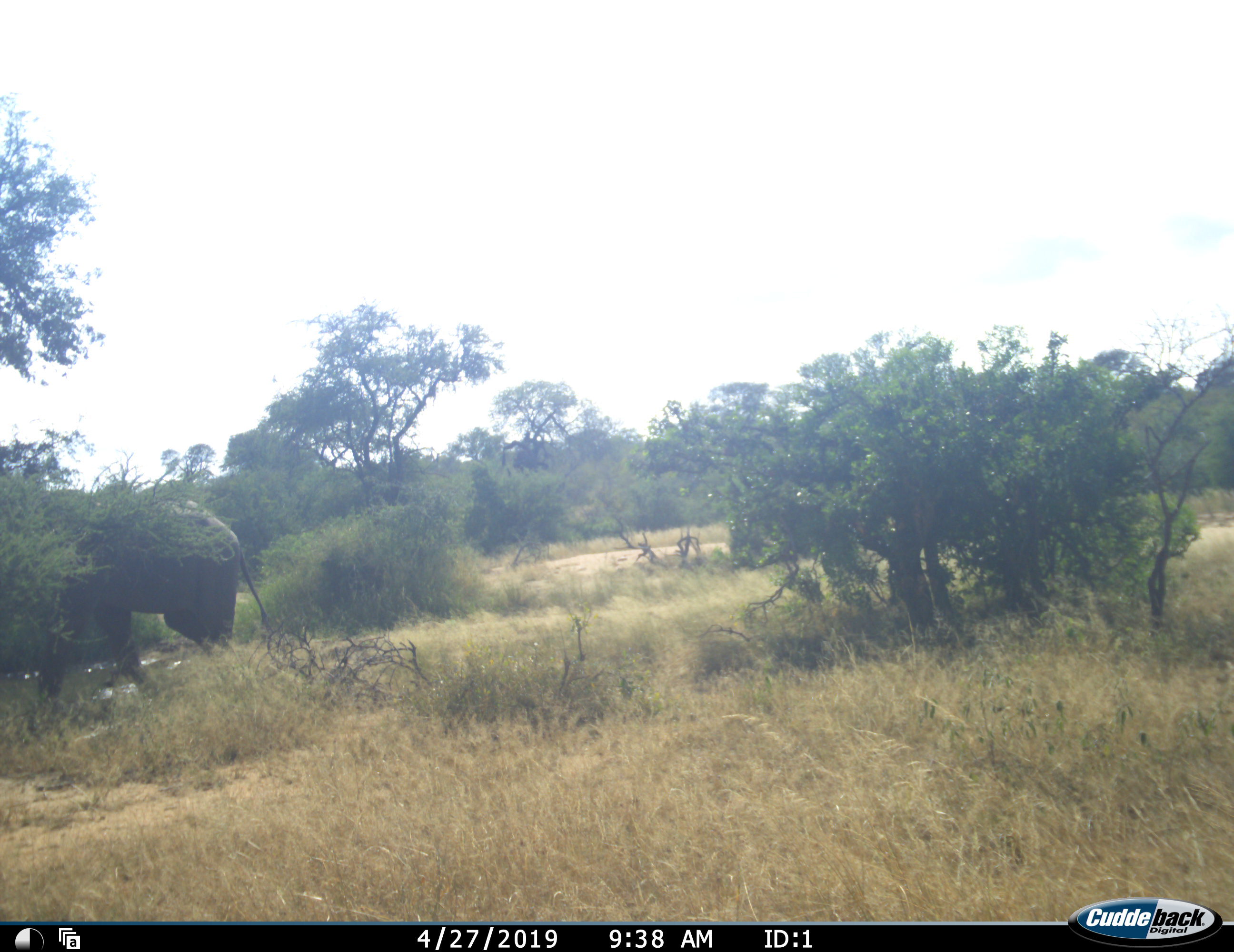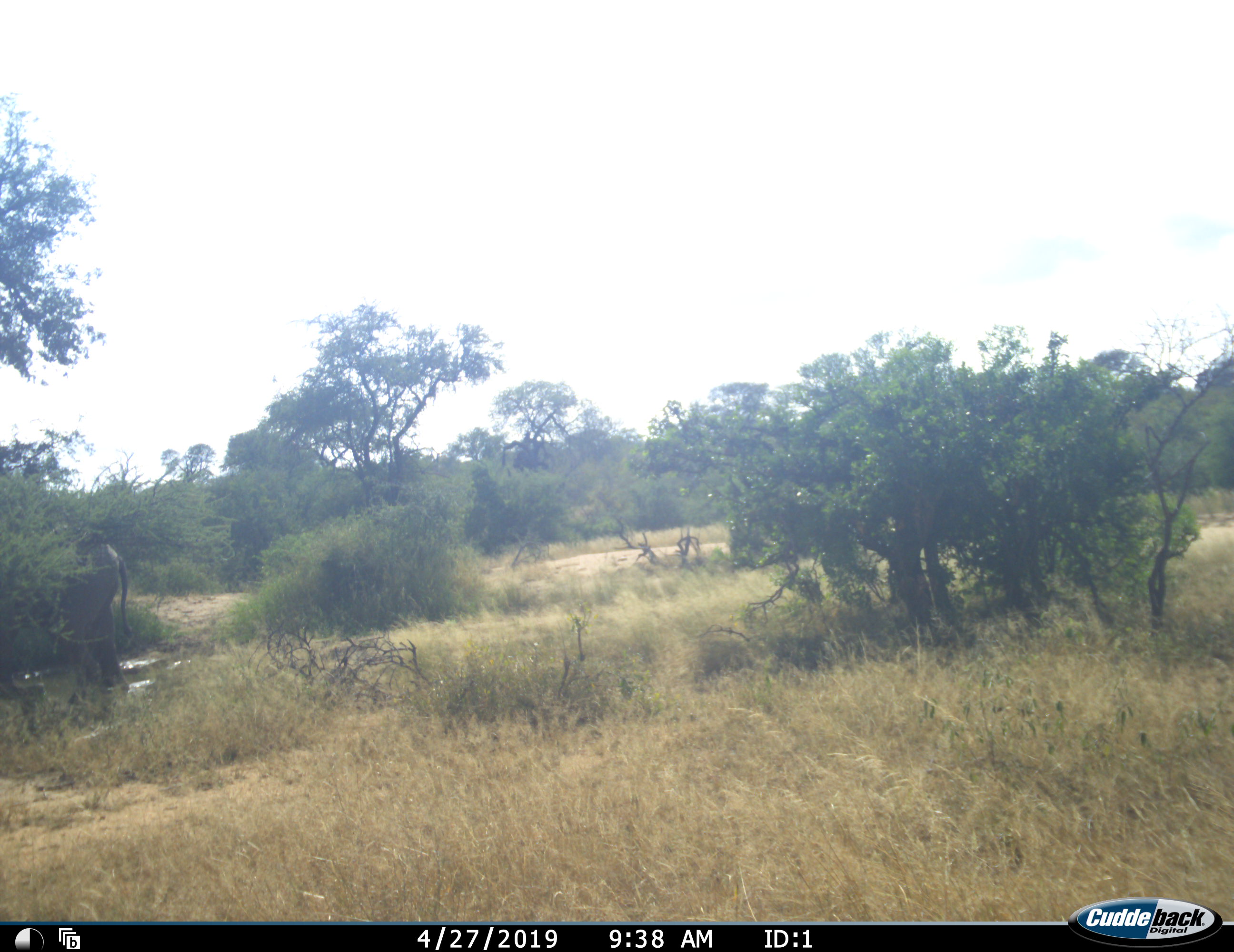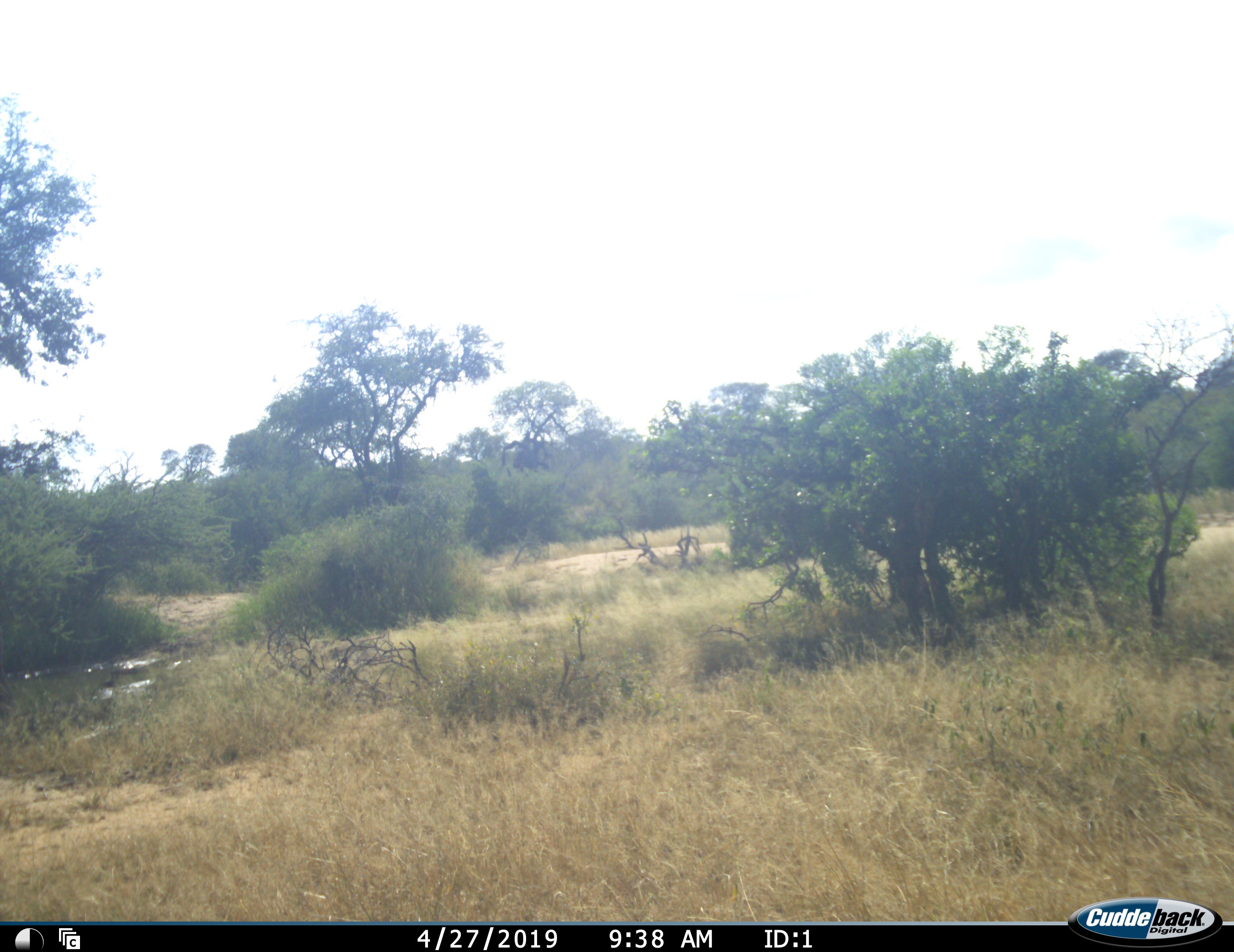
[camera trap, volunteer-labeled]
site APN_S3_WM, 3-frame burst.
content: unidentified animal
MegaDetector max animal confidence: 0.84